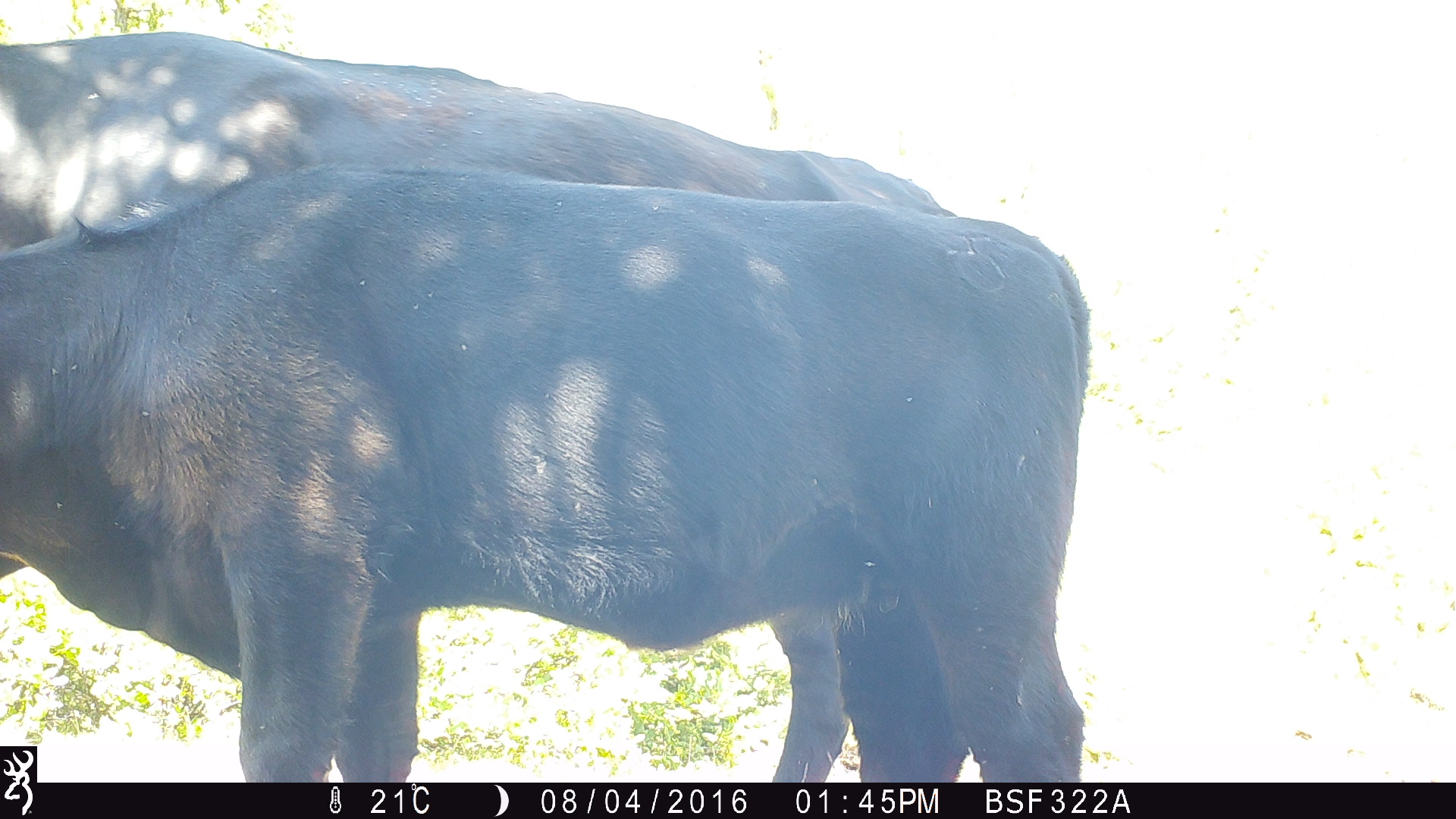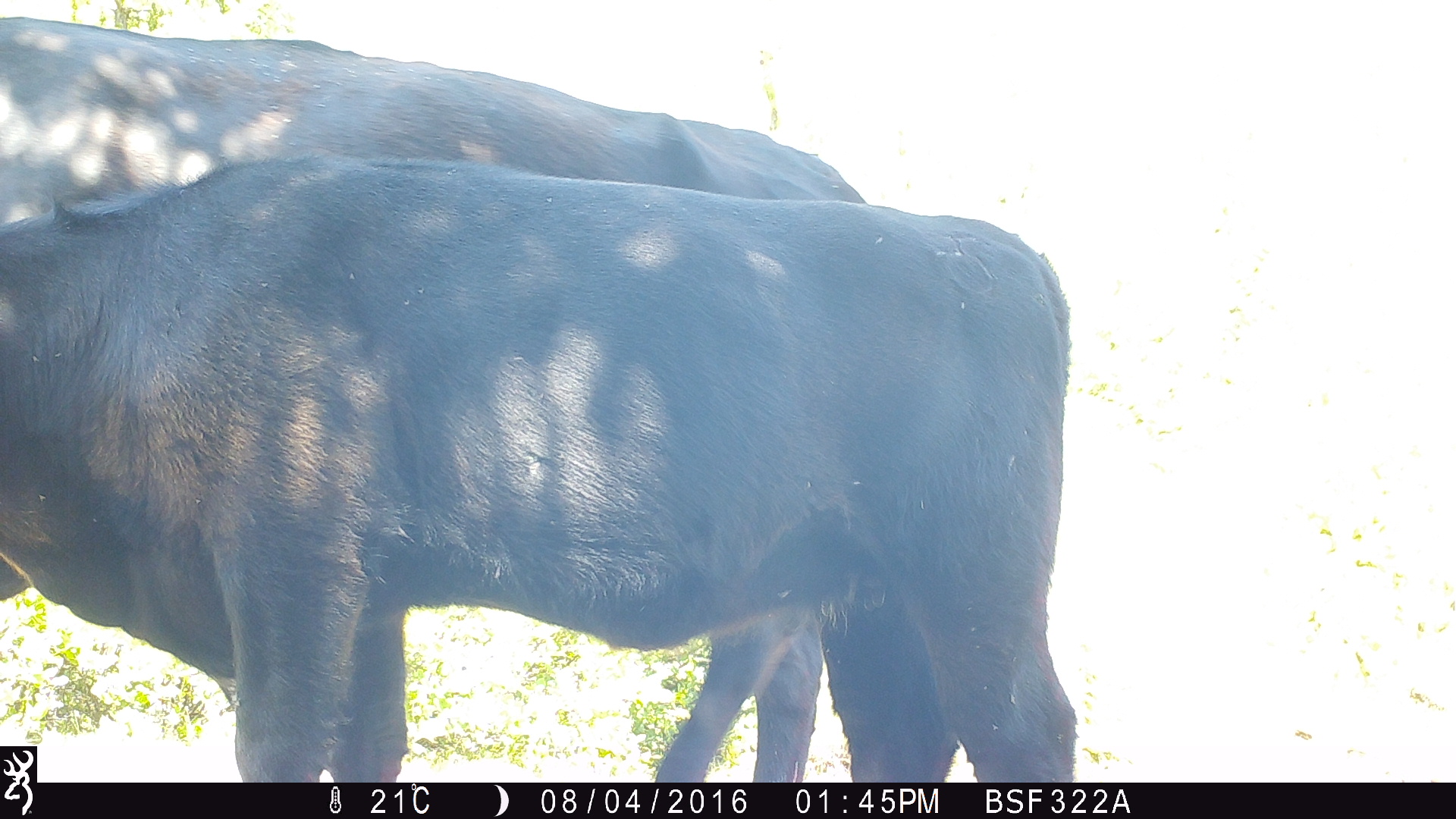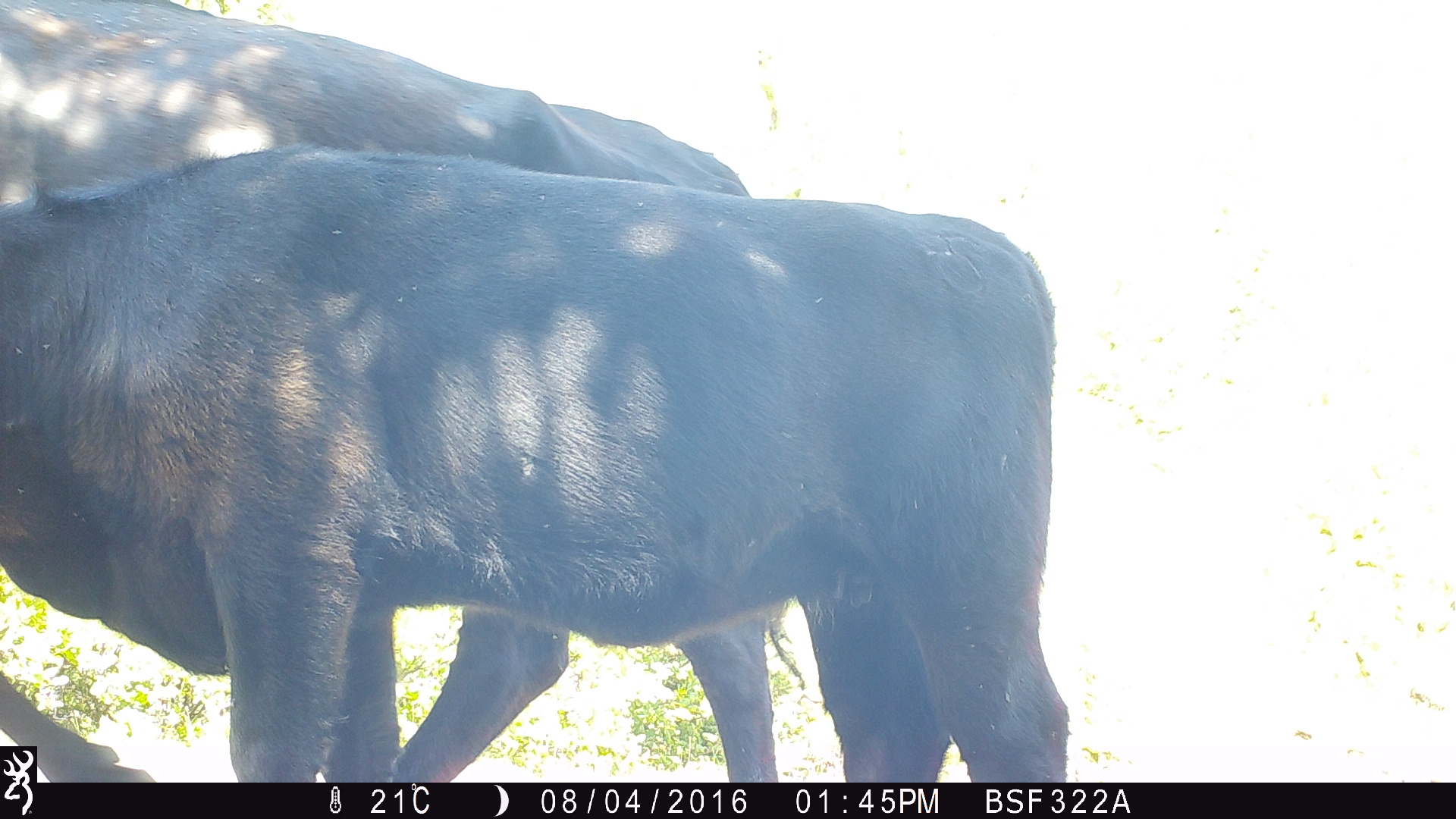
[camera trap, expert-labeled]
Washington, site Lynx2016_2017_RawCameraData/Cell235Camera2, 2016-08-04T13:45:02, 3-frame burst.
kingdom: Animalia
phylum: Chordata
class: Mammalia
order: Artiodactyla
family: Bovidae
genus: Bos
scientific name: Bos taurus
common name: domestic cattle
Domestic cattle (Bos taurus). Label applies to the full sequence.